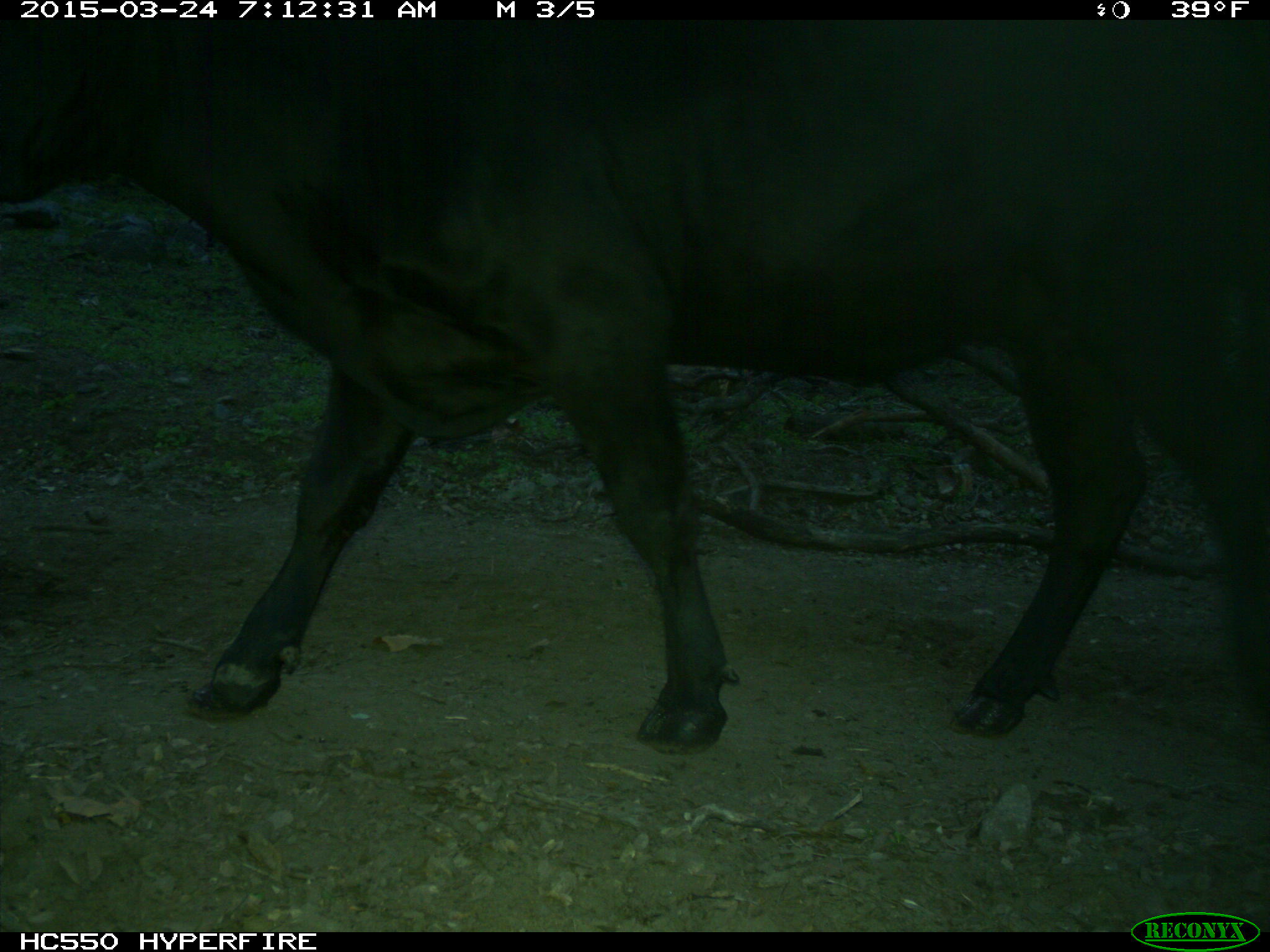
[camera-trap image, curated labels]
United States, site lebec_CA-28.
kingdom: Animalia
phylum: Chordata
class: Mammalia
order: Artiodactyla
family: Bovidae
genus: Bos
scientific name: Bos taurus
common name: domestic cow